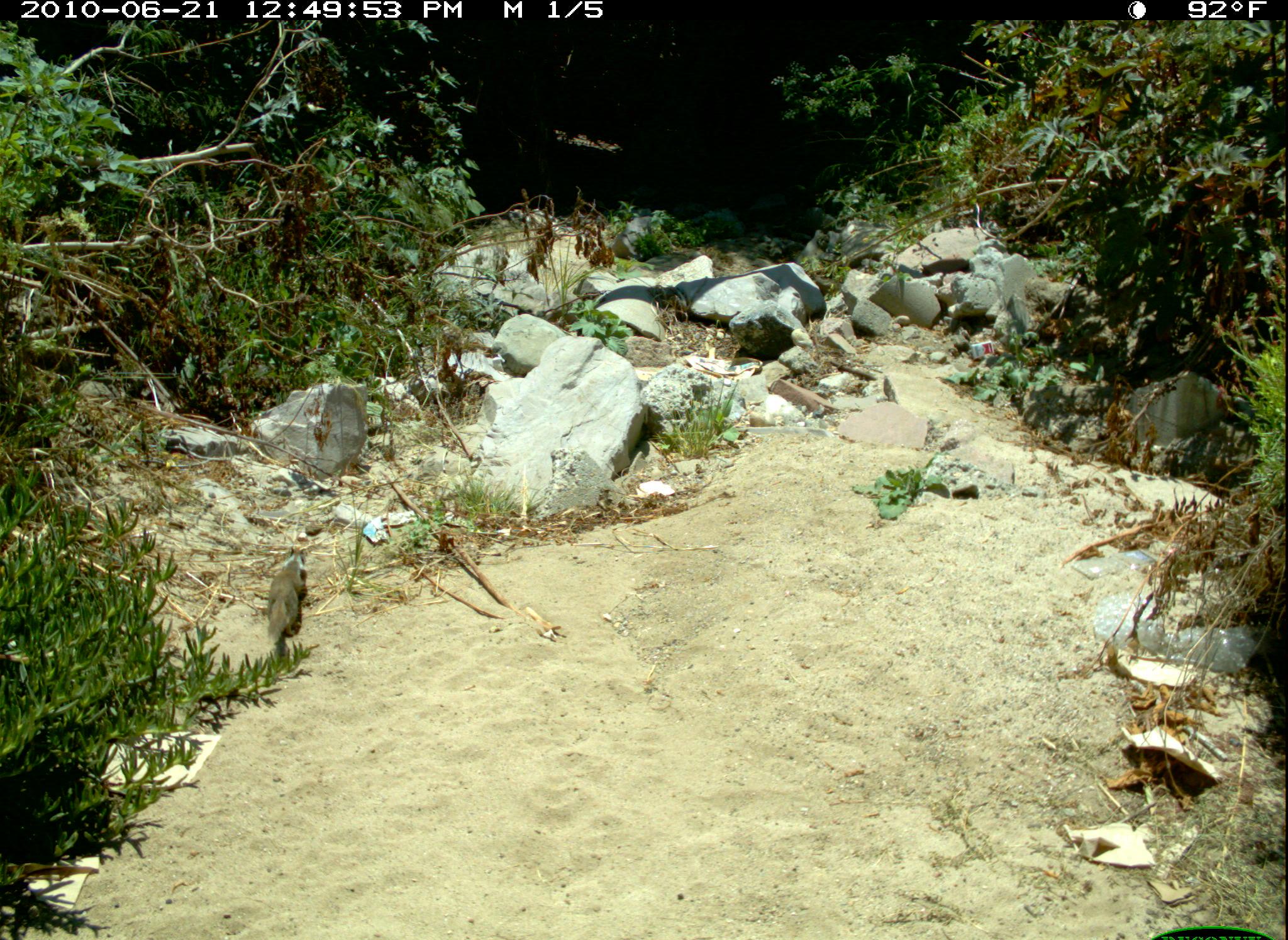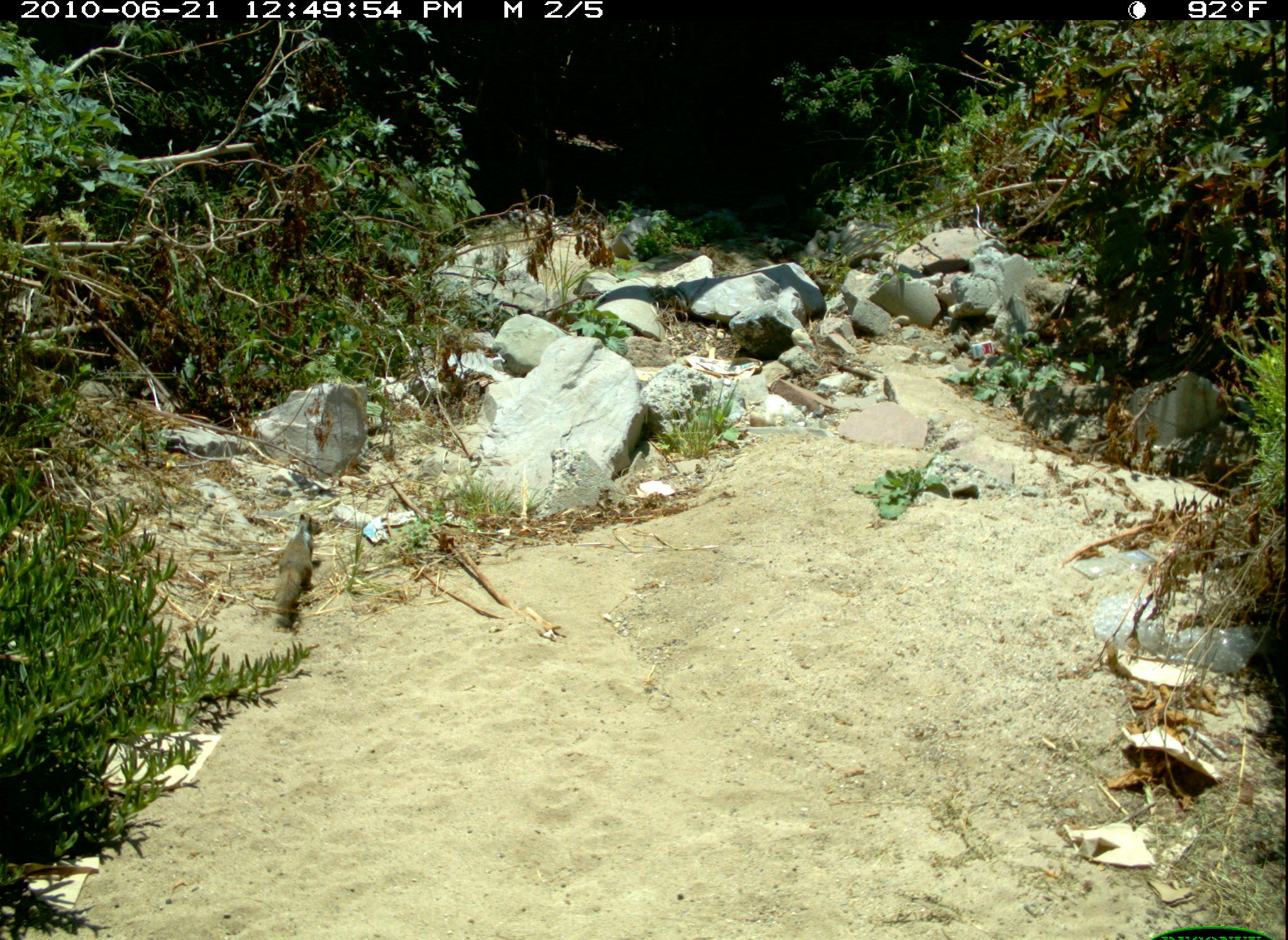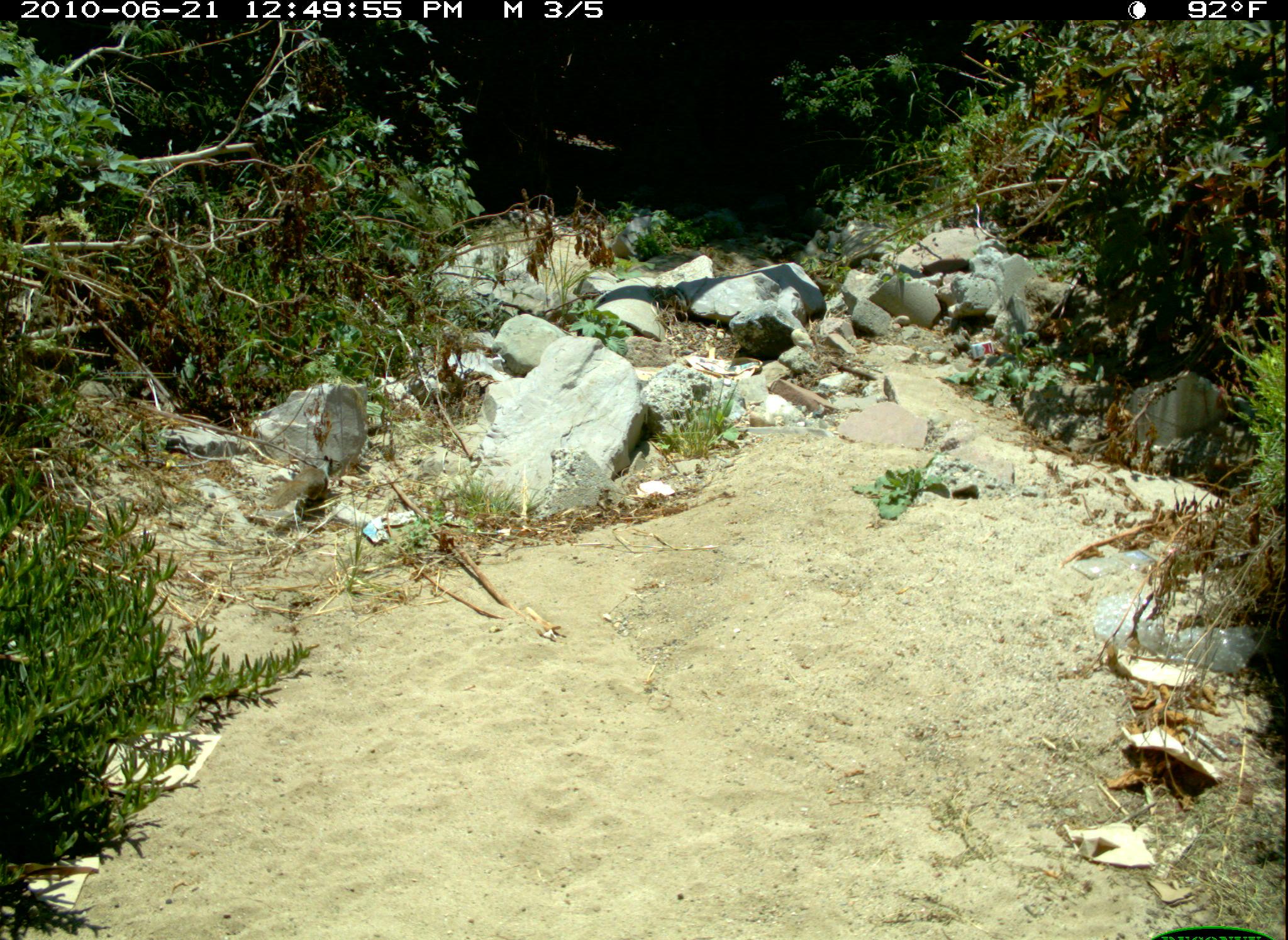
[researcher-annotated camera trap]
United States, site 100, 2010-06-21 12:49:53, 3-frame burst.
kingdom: Animalia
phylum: Chordata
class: Mammalia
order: Rodentia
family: Sciuridae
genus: Sciurus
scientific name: Sciurus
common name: squirrel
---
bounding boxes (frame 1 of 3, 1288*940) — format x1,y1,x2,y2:
squirrel: 248,536,335,668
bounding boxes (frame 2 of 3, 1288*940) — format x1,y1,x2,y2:
squirrel: 266,508,326,638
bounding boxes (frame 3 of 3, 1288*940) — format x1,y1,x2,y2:
squirrel: 256,461,334,529